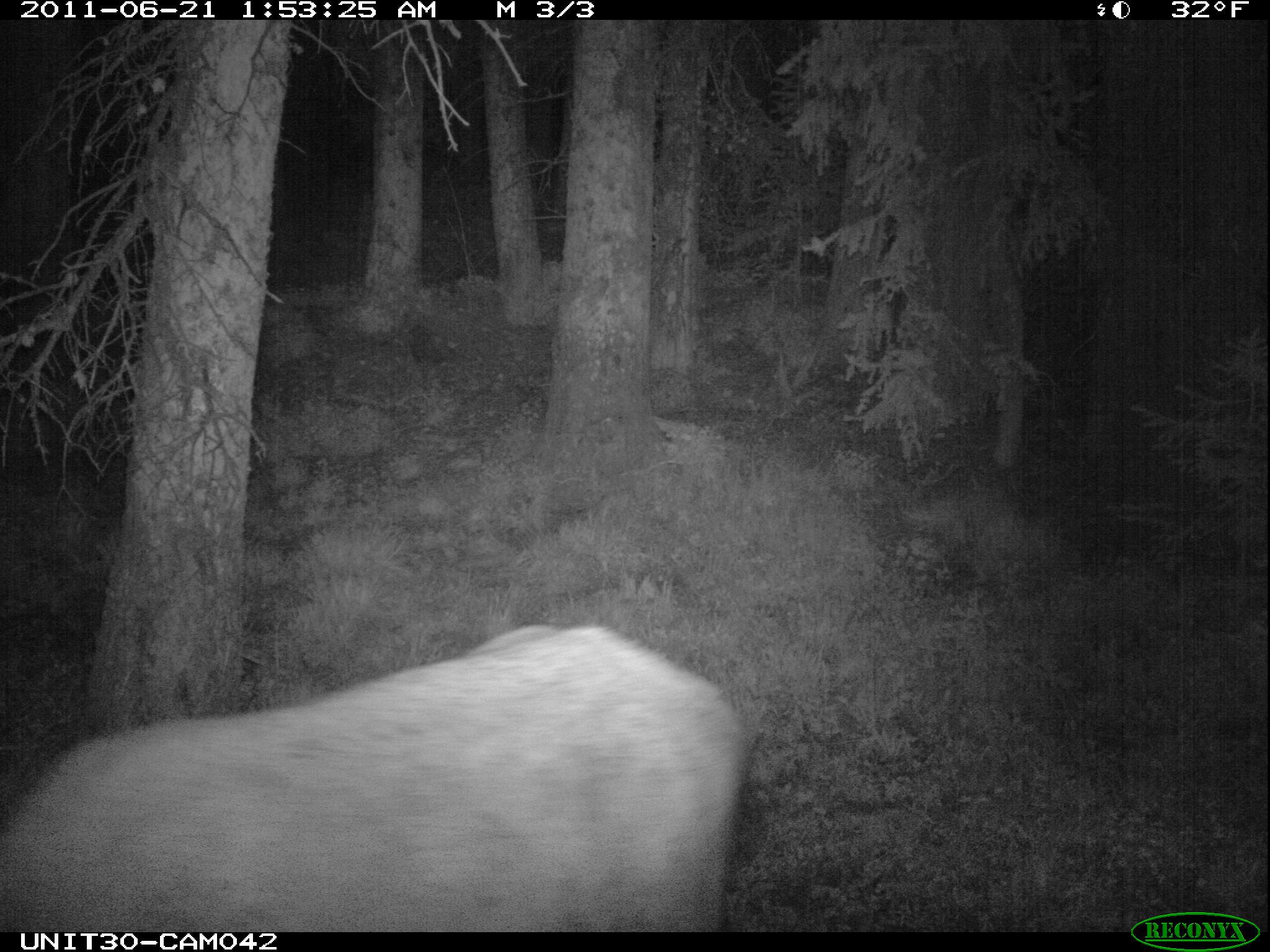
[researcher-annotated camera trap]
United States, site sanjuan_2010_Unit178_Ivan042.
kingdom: Animalia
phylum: Chordata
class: Mammalia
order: Artiodactyla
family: Cervidae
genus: Cervus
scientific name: Cervus elaphus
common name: red deer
Cervus elaphus (red deer).